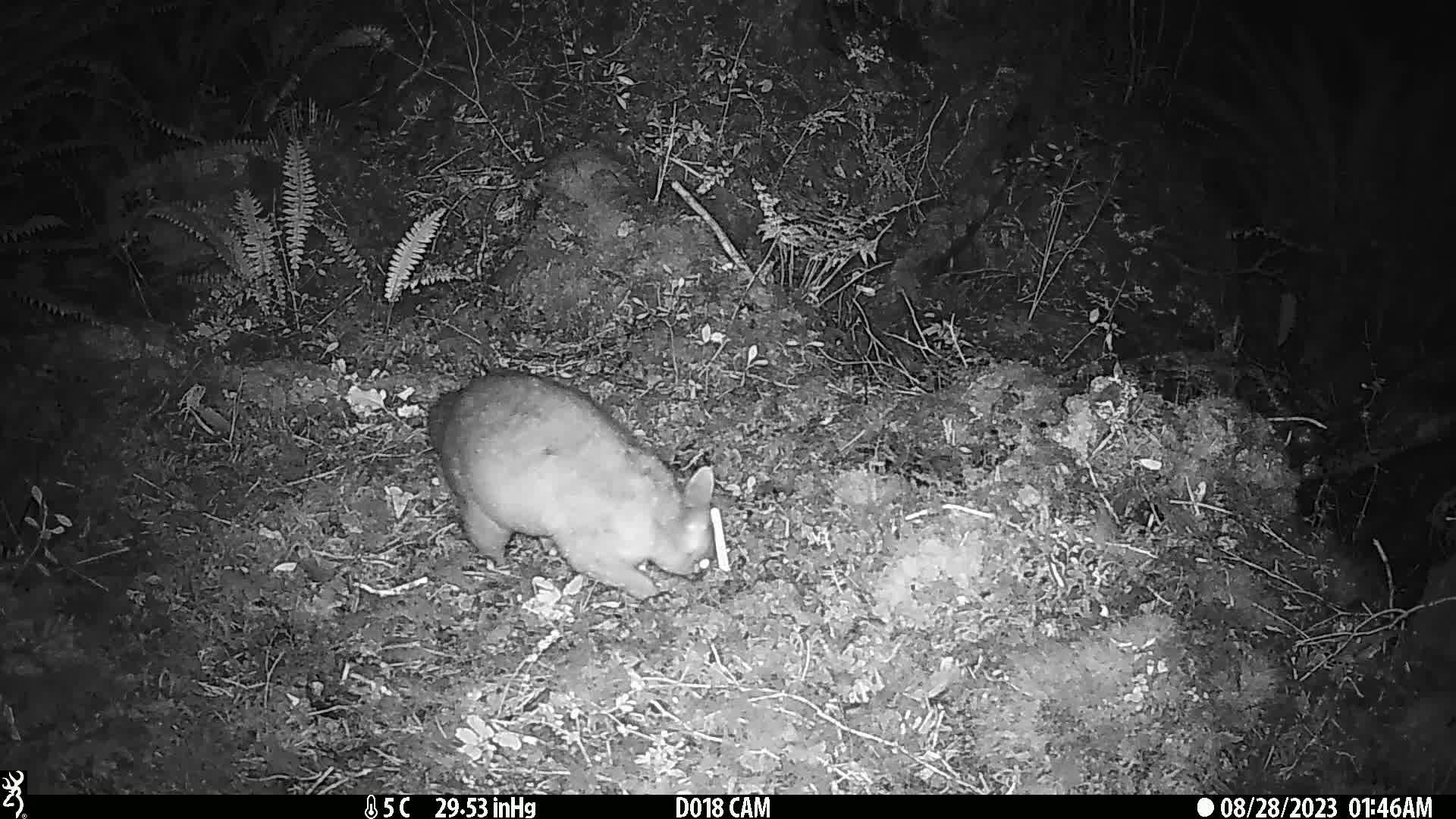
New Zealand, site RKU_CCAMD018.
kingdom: Animalia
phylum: Chordata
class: Mammalia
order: Diprotodontia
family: Phalangeridae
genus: Trichosurus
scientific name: Trichosurus vulpecula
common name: common brushtail possum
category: possum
Possum (common brushtail possum) (Trichosurus vulpecula).